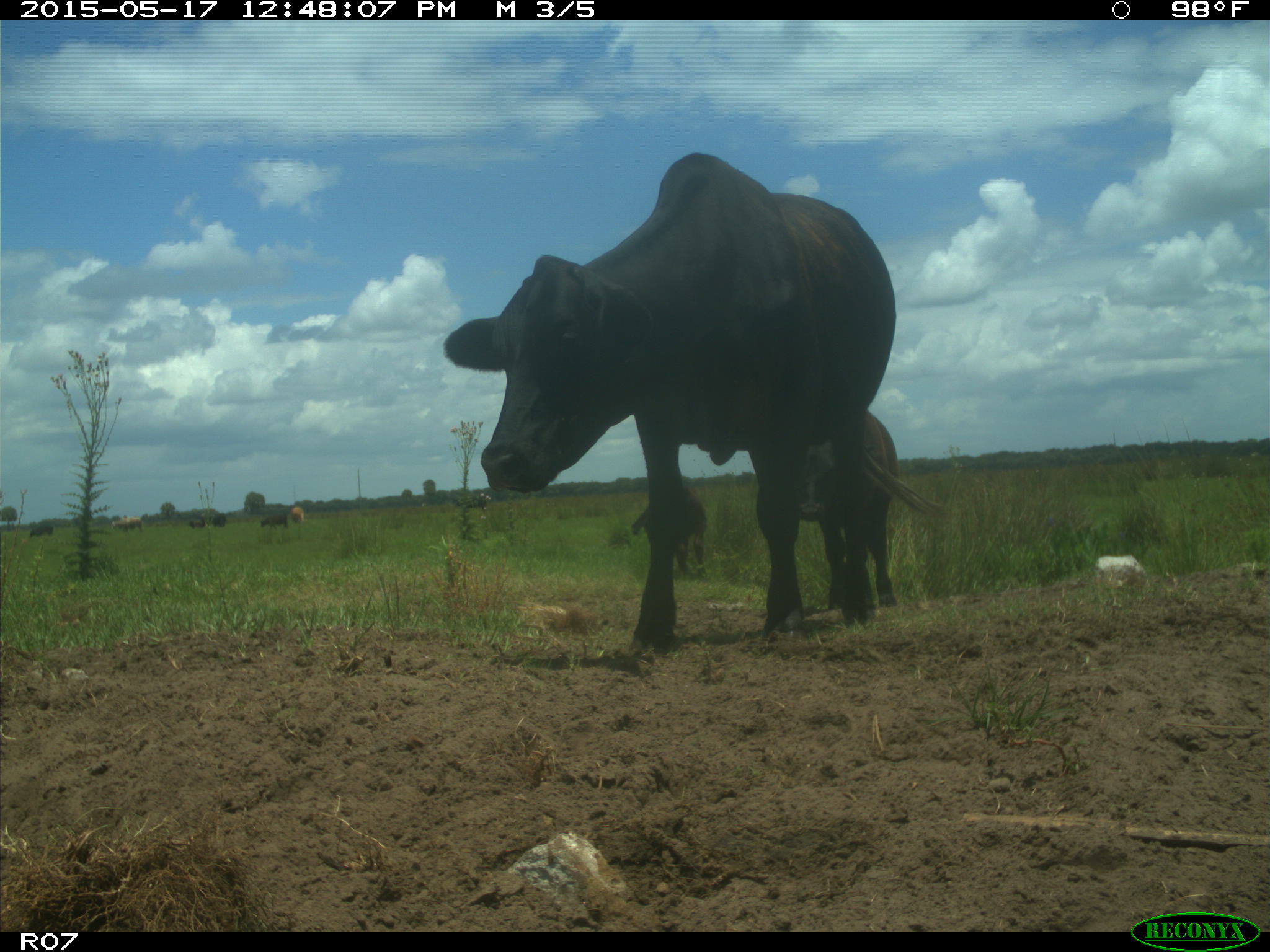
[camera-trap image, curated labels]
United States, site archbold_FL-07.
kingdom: Animalia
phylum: Chordata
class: Mammalia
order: Artiodactyla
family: Bovidae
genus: Bos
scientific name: Bos taurus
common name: domestic cow